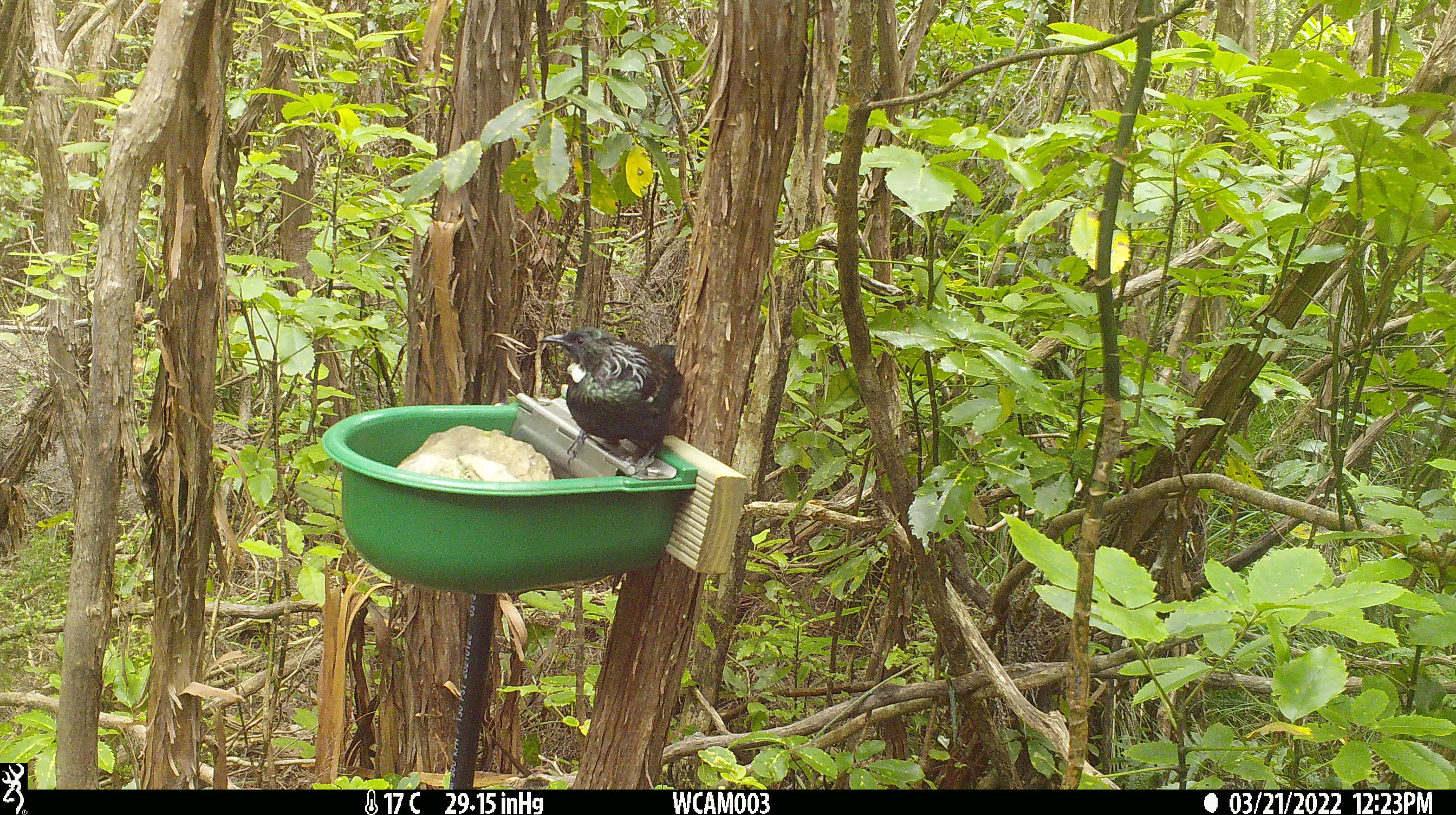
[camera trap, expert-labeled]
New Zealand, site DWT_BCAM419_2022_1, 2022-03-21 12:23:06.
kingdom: Animalia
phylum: Chordata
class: Aves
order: Passeriformes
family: Meliphagidae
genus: Prosthemadera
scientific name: Prosthemadera novaeseelandiae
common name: tui